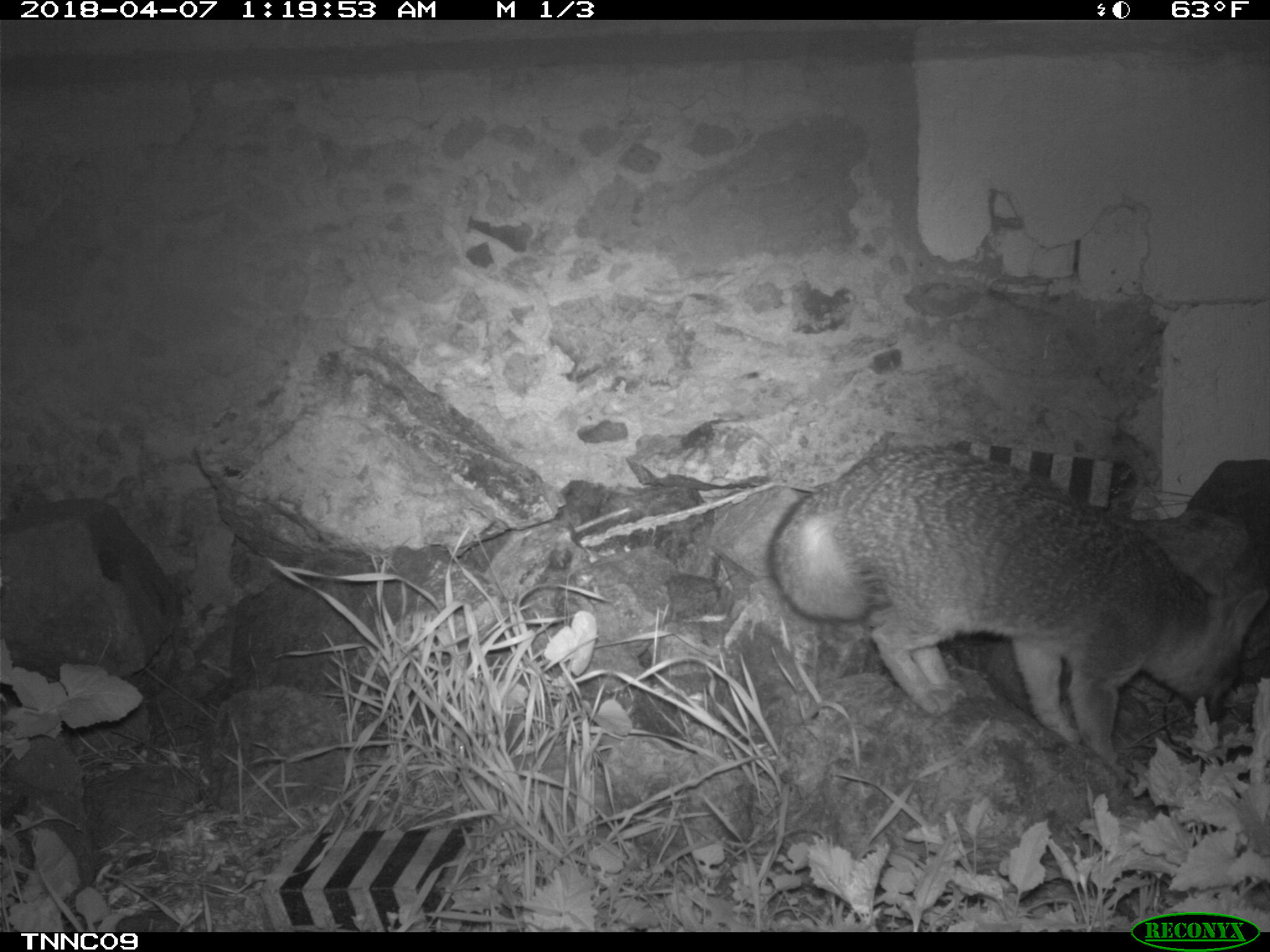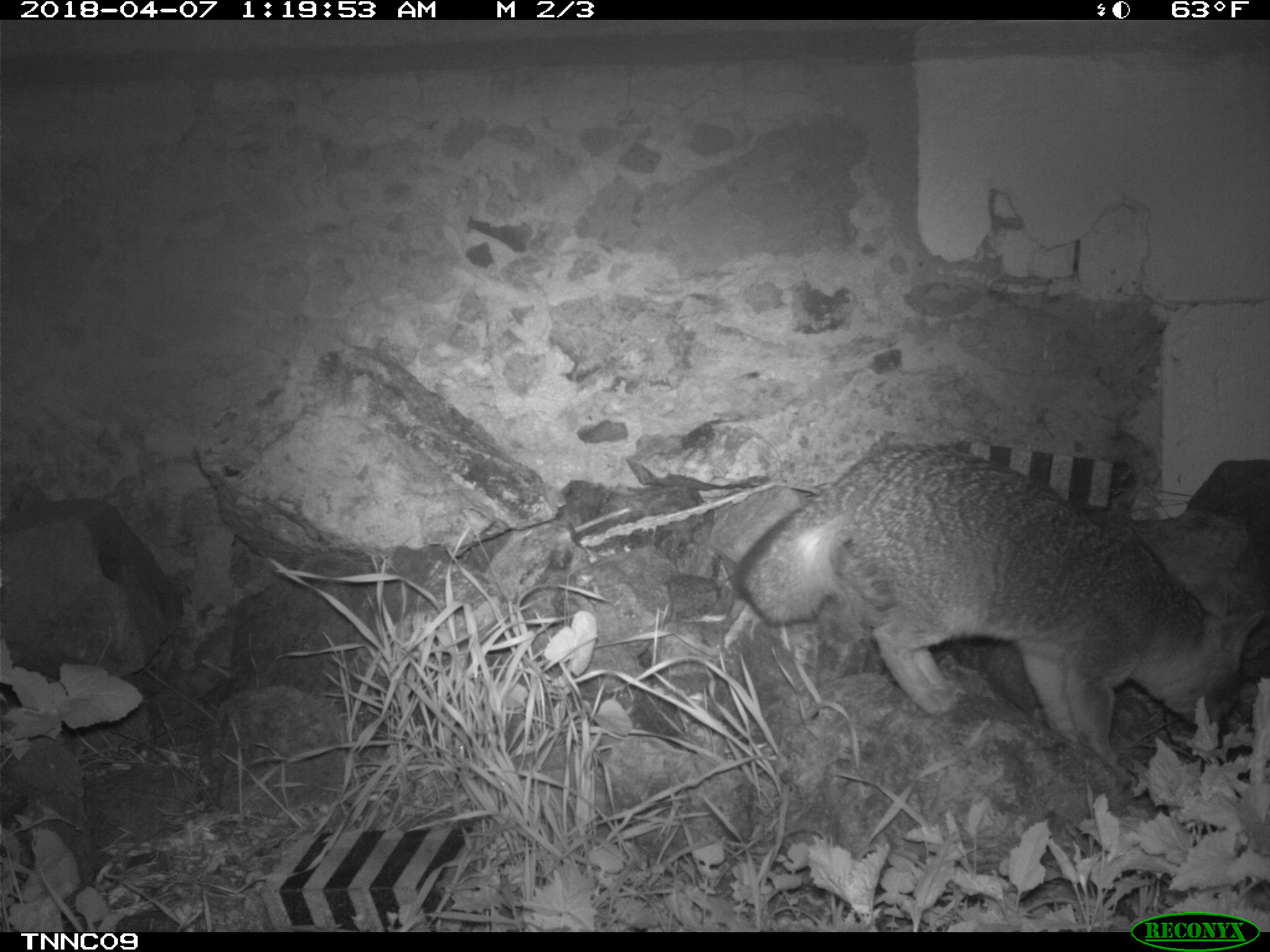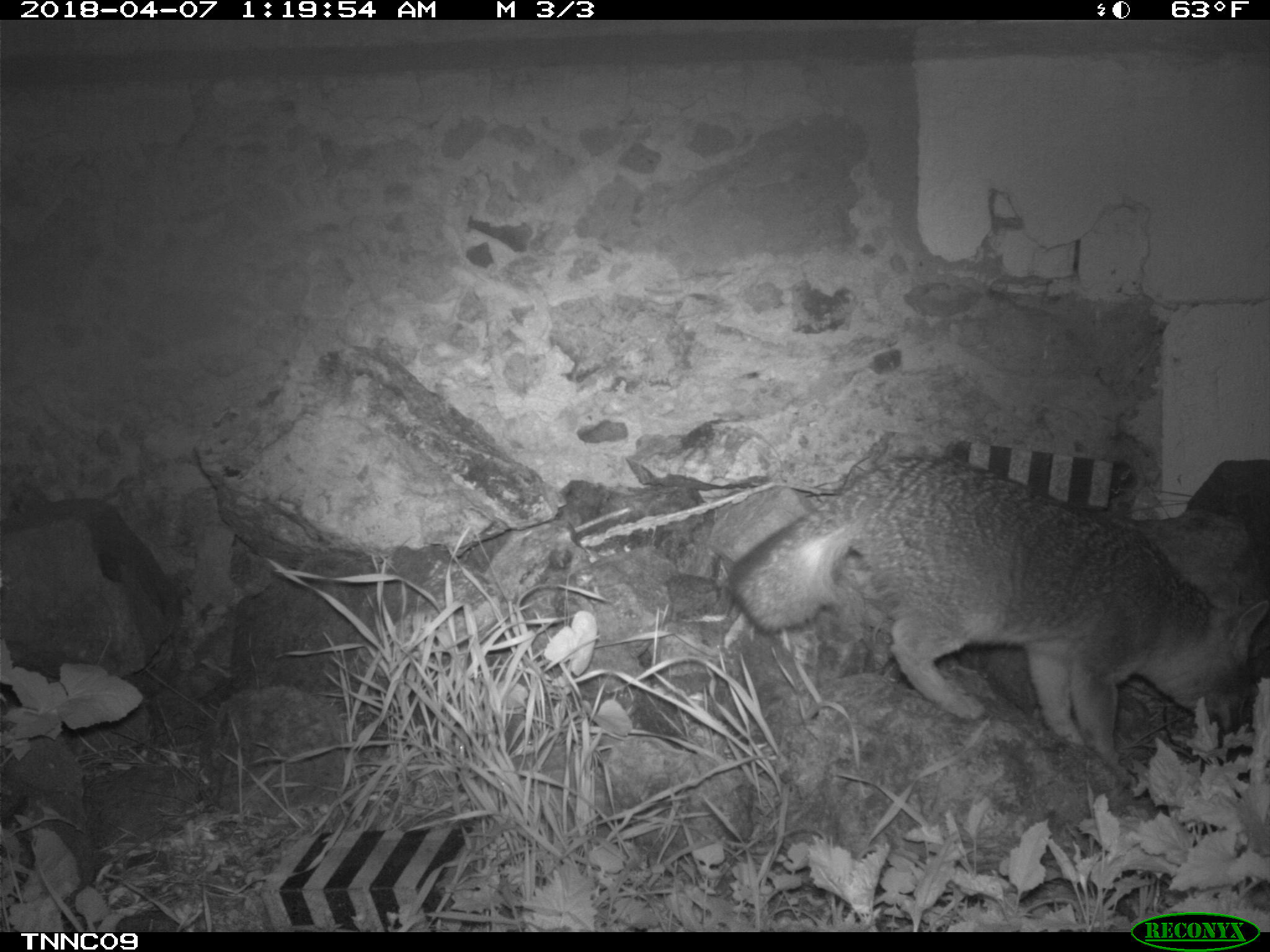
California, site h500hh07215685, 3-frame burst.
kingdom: Animalia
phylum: Chordata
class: Mammalia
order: Carnivora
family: Canidae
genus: Urocyon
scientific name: Urocyon littoralis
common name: island fox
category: fox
Fox (island fox) (Urocyon littoralis).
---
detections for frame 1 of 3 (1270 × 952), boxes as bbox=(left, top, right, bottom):
fox: bbox=(773, 448, 1269, 785)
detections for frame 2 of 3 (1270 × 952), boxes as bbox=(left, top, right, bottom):
fox: bbox=(736, 449, 1265, 785)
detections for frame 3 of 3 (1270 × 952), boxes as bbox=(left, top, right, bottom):
fox: bbox=(726, 454, 1269, 790)